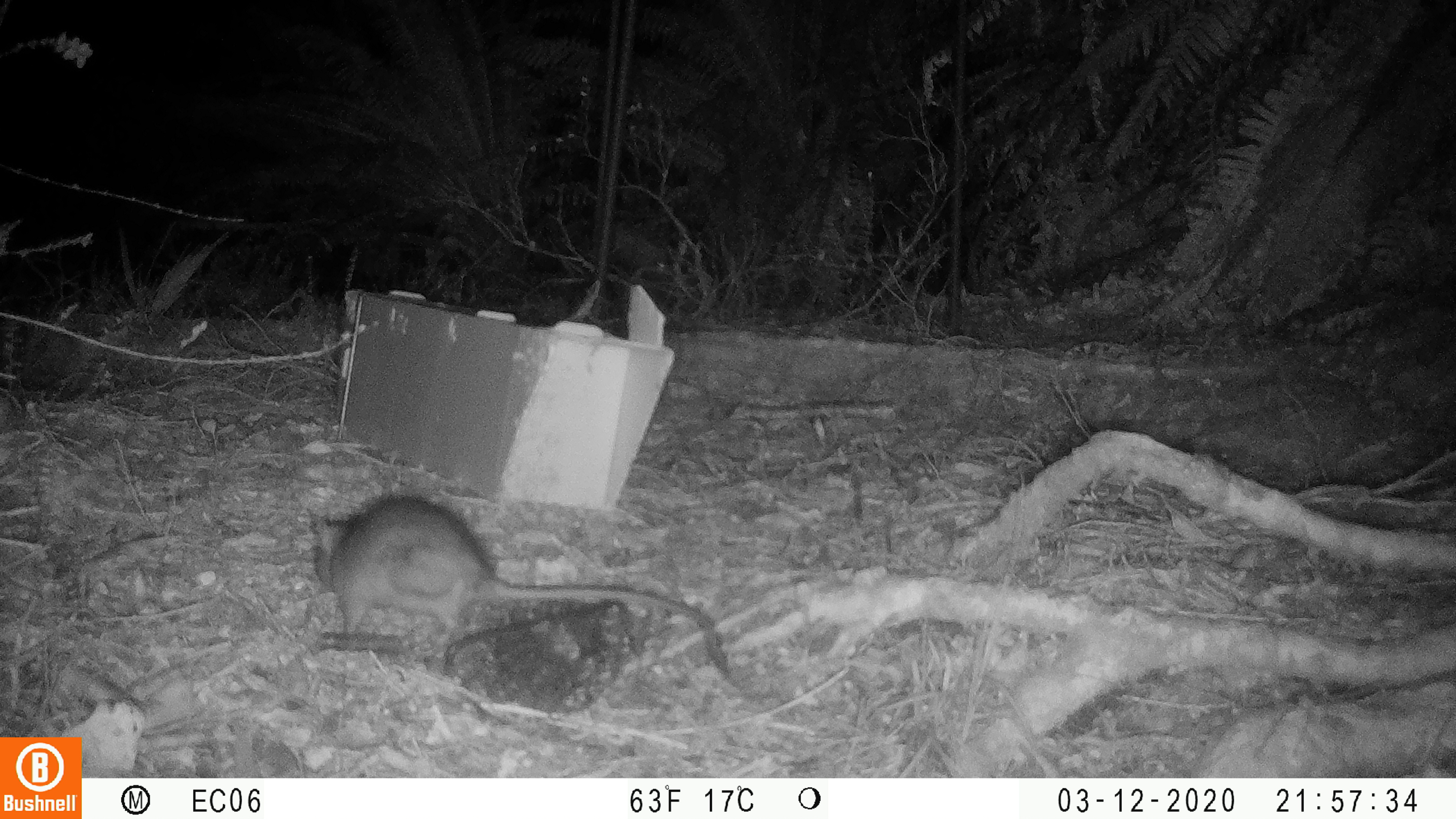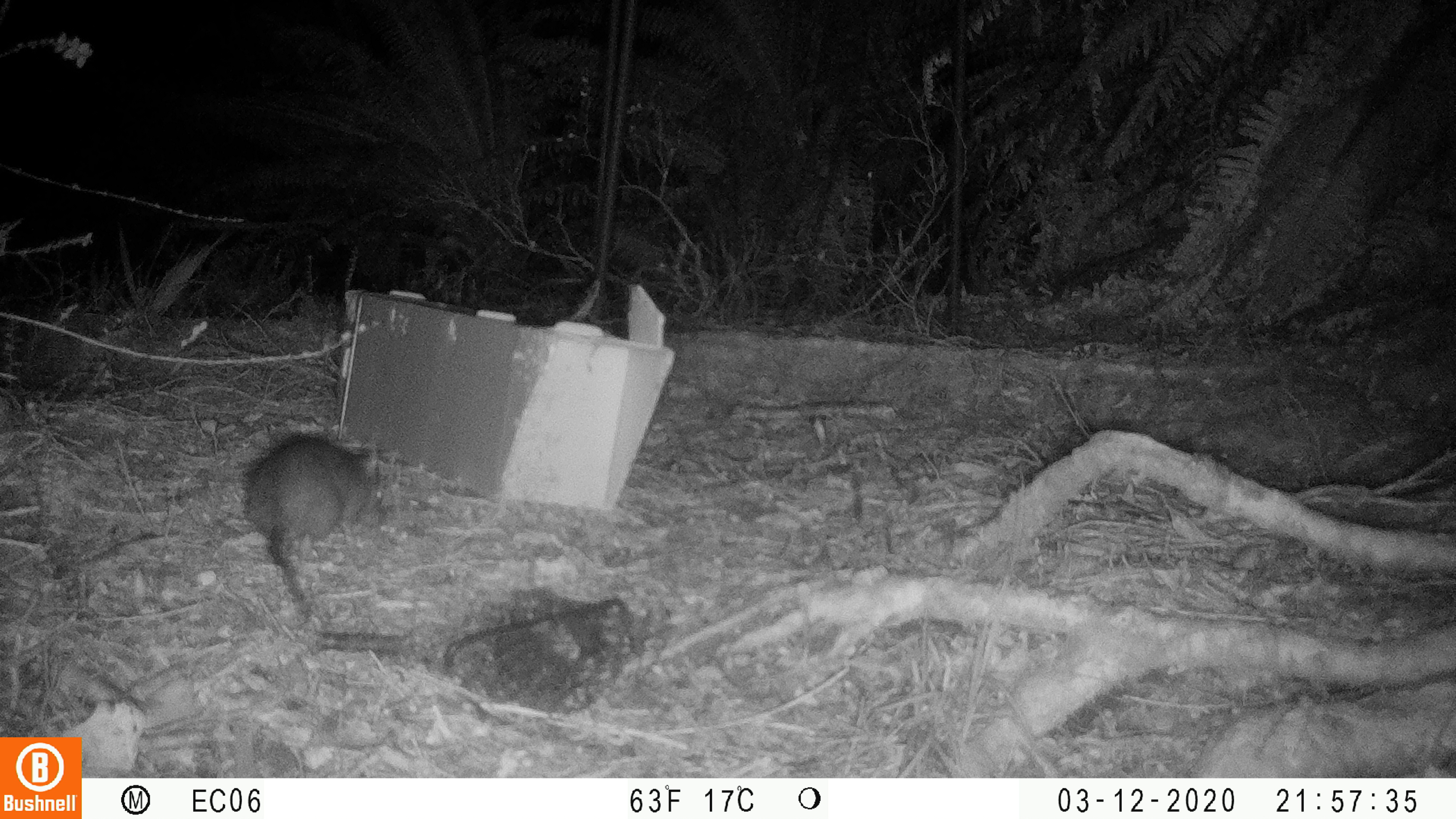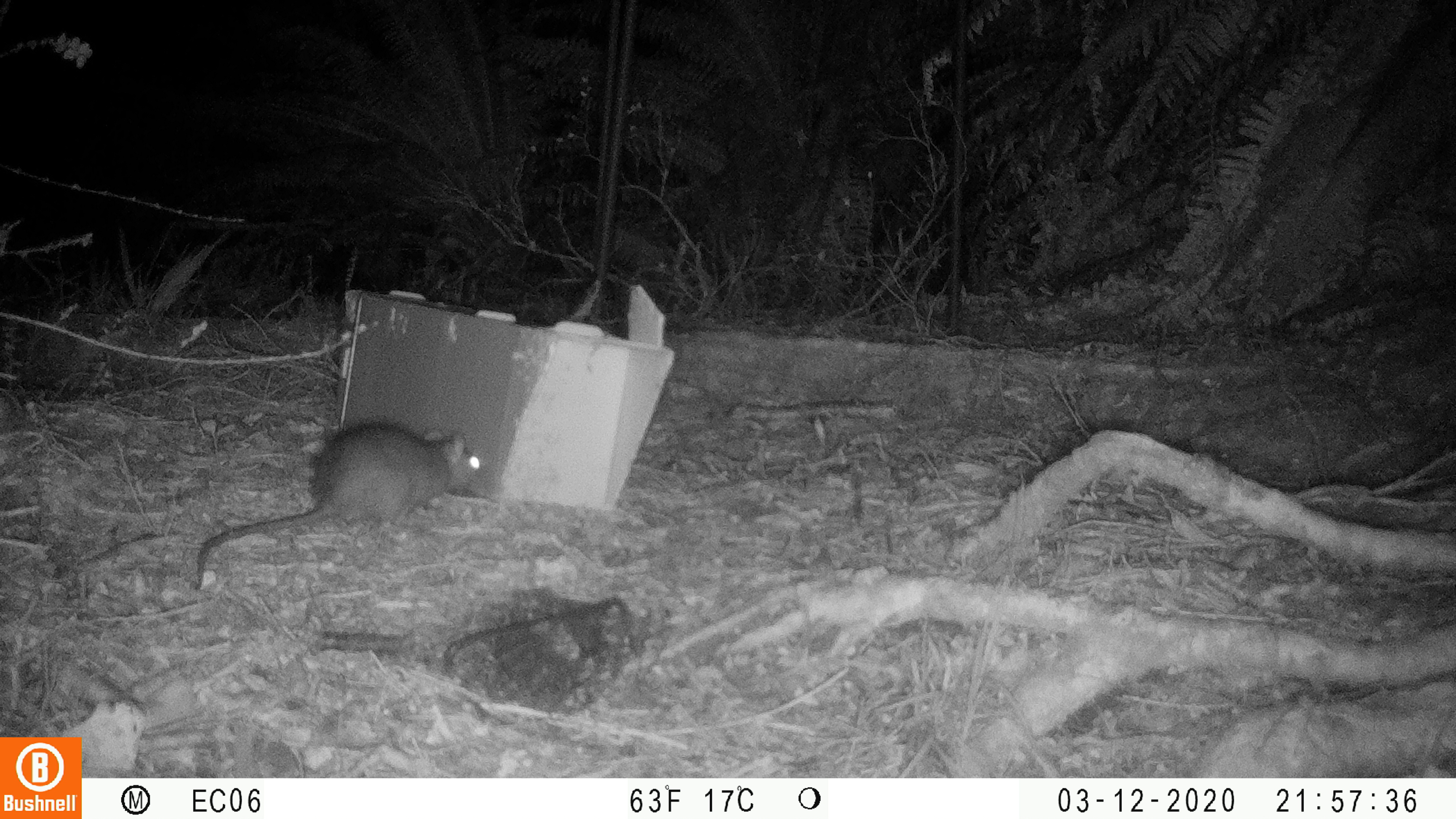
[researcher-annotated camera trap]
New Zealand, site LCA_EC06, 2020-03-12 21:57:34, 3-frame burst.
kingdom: Animalia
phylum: Chordata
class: Mammalia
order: Rodentia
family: Muridae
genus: Rattus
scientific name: Rattus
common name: rat